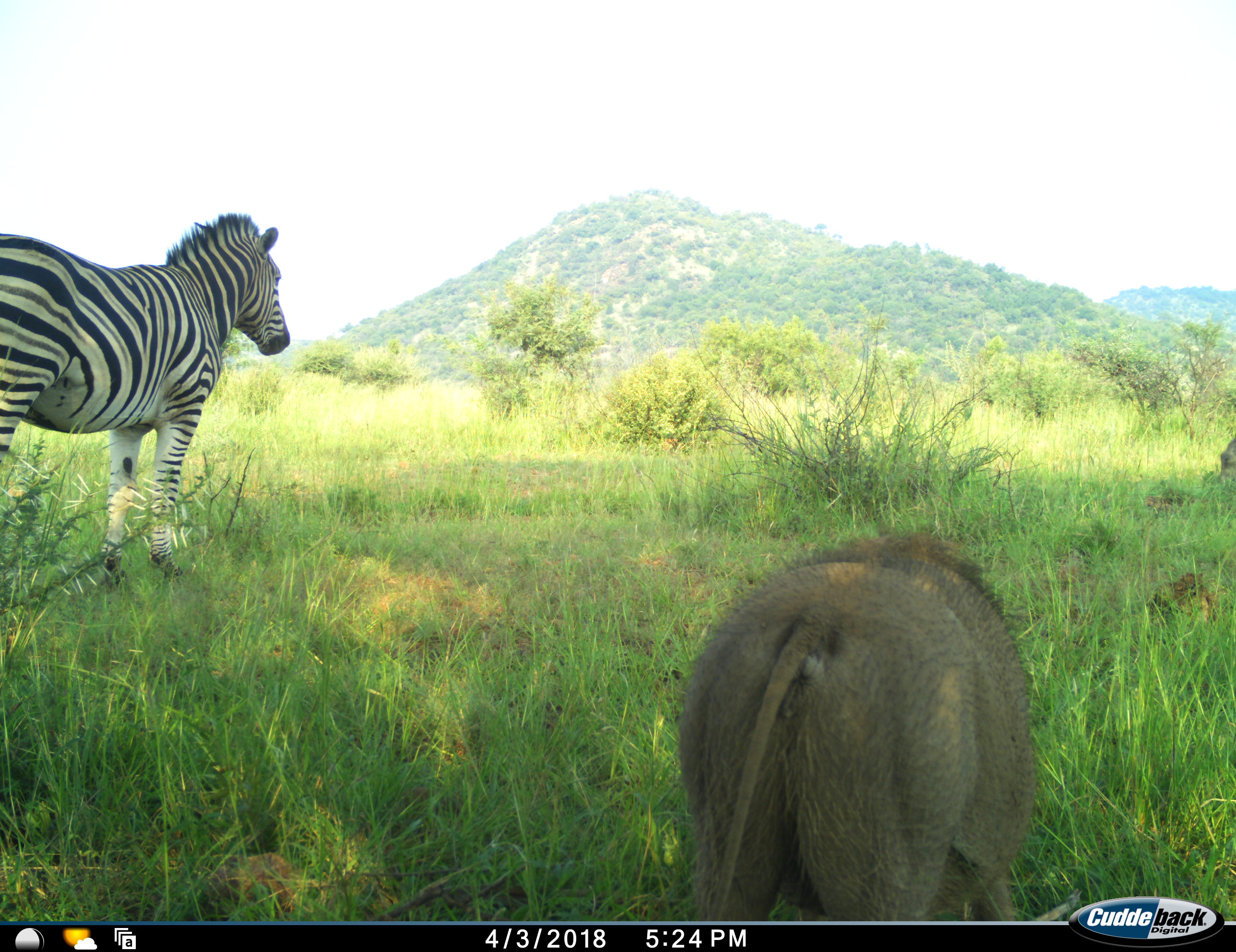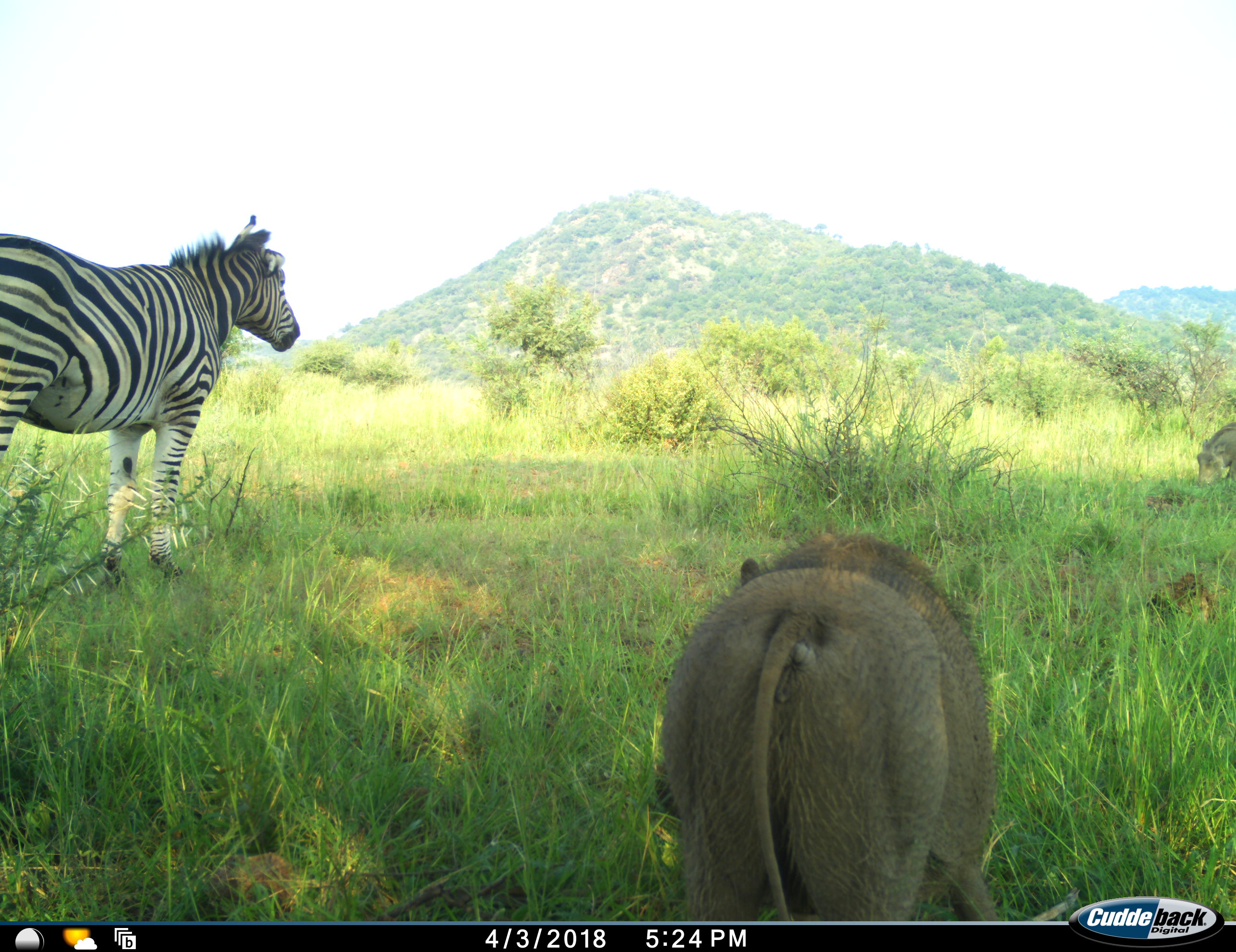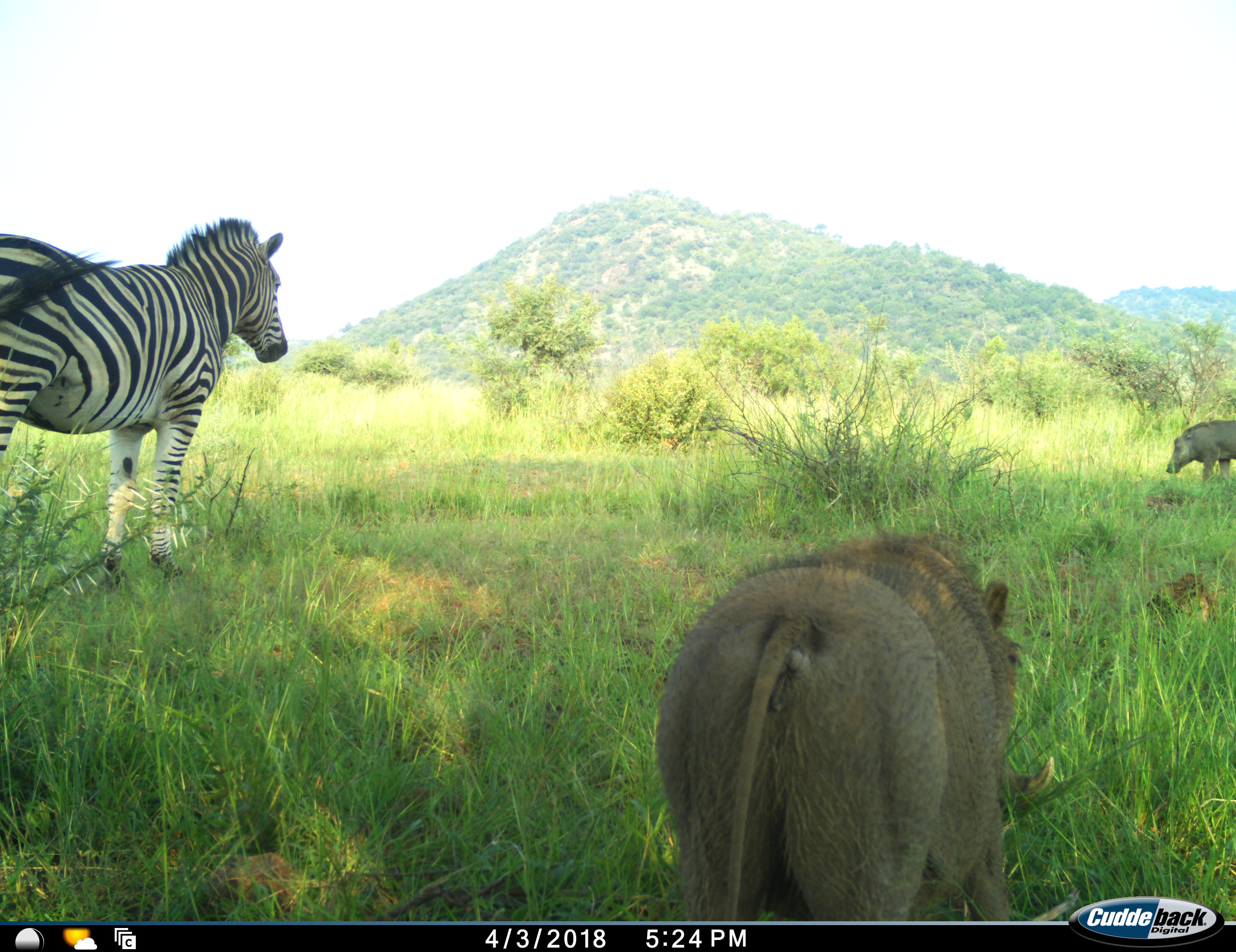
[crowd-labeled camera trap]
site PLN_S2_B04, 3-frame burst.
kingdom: Animalia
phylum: Chordata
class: Mammalia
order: Artiodactyla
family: Suidae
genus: Phacochoerus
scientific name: Phacochoerus africanus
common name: warthog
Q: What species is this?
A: Warthog (Phacochoerus africanus).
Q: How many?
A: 2.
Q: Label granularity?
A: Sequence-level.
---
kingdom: Animalia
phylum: Chordata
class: Mammalia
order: Perissodactyla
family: Equidae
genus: Equus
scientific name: Equus quagga burchellii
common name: burchell's zebra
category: zebraburchells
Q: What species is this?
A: Zebraburchells (burchell's zebra) (Equus quagga burchellii).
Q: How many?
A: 1.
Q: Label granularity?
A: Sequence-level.